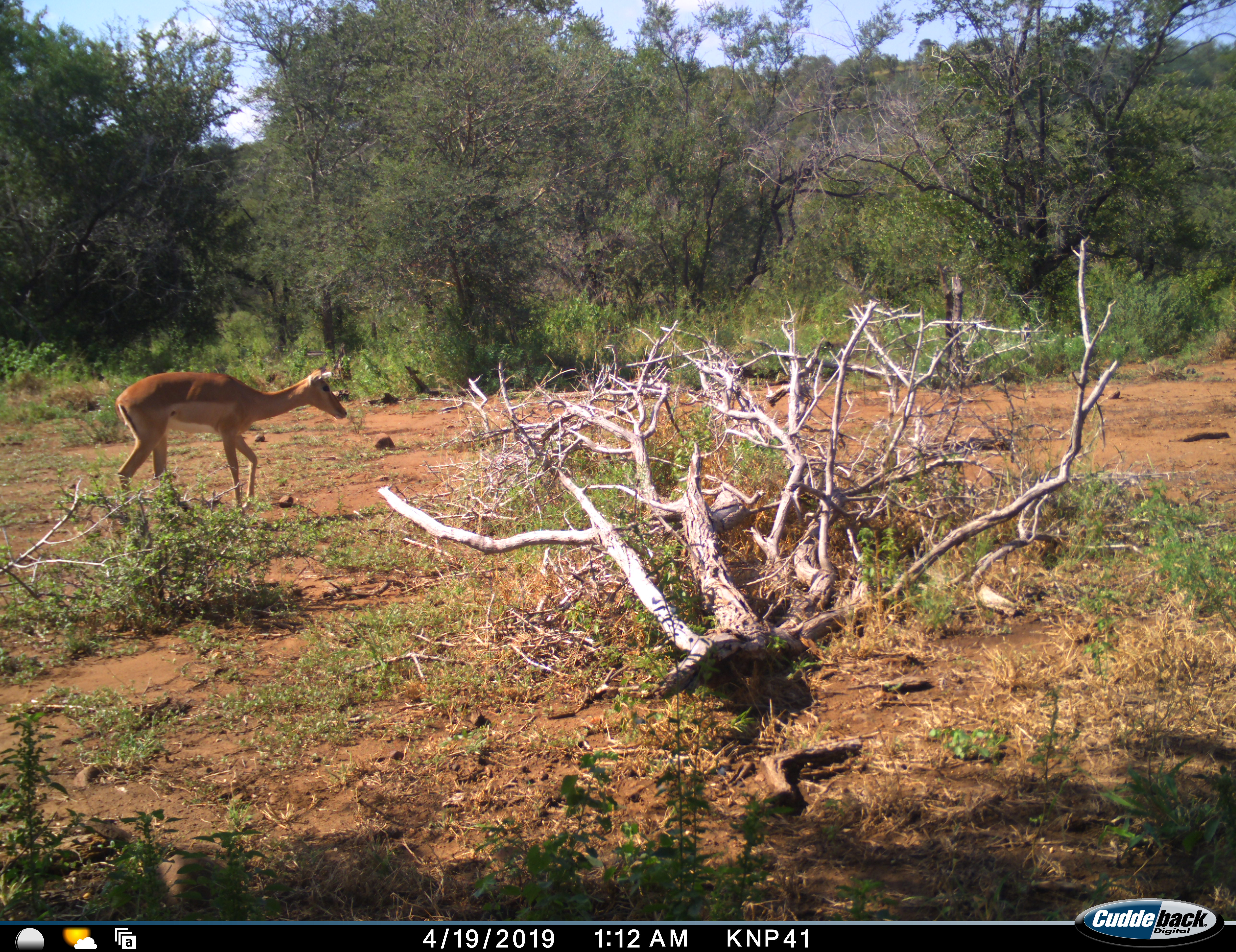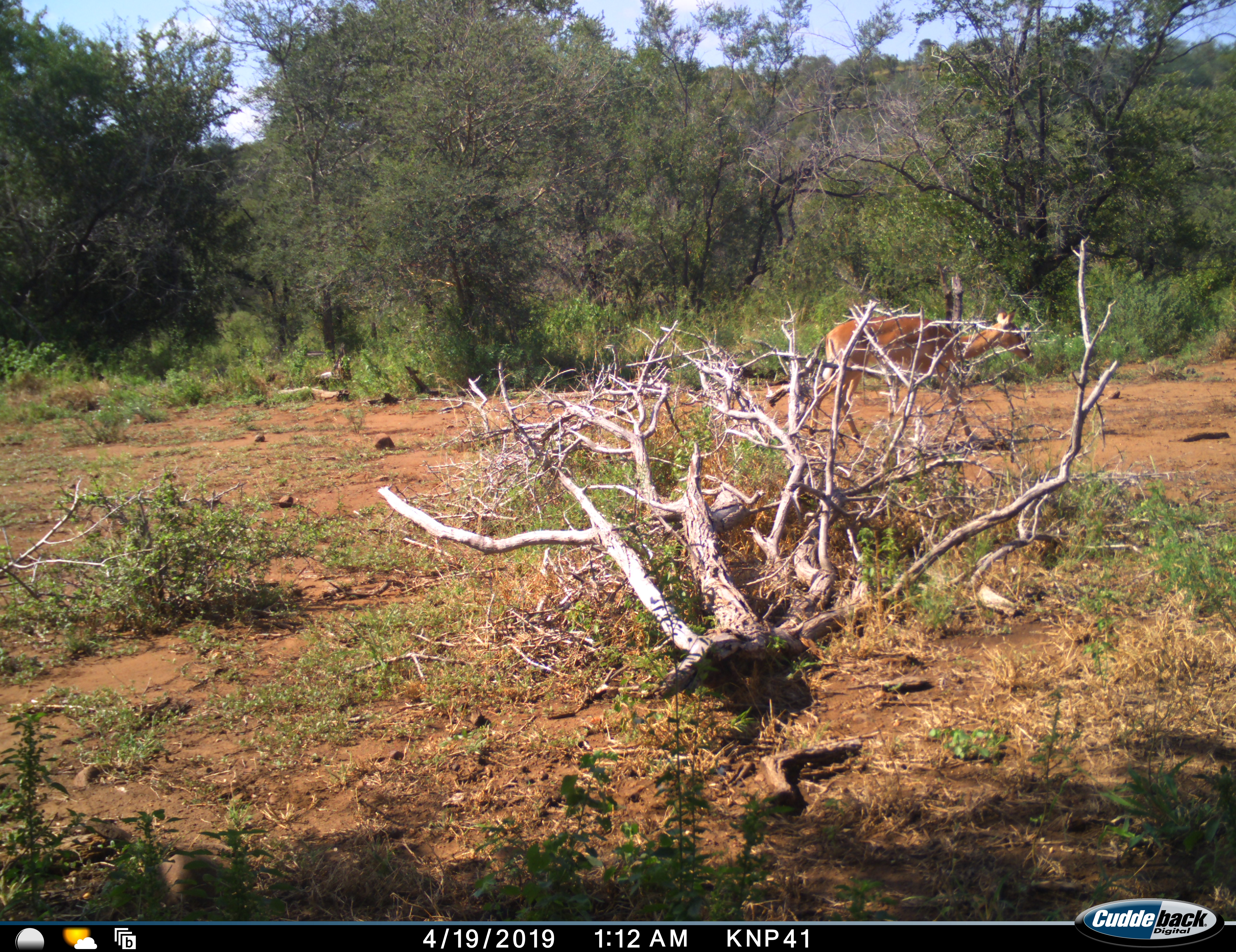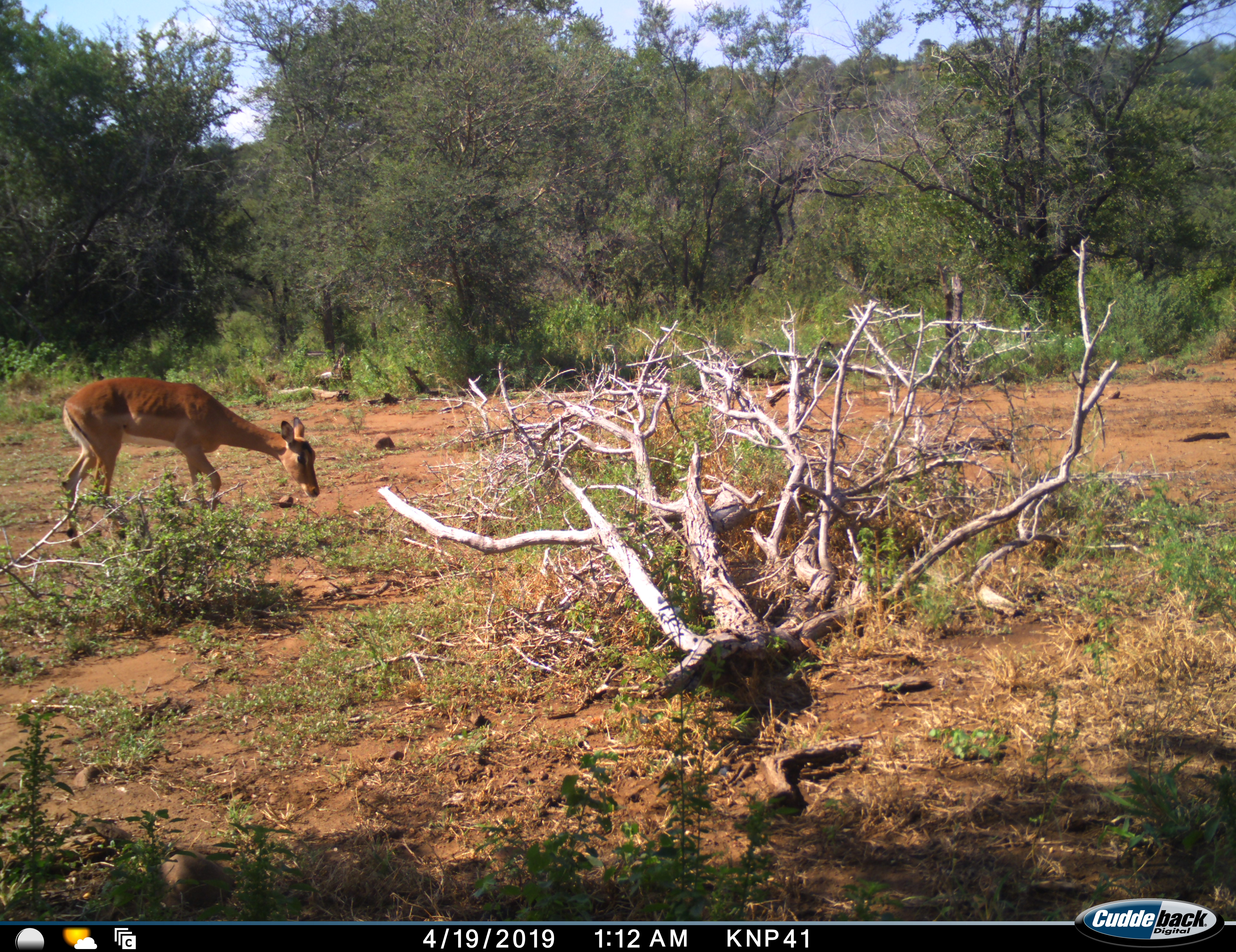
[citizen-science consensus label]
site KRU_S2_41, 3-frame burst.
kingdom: Animalia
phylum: Chordata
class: Mammalia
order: Artiodactyla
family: Bovidae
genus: Aepyceros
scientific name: Aepyceros melampus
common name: impala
Impala (Aepyceros melampus), count 1. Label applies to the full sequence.